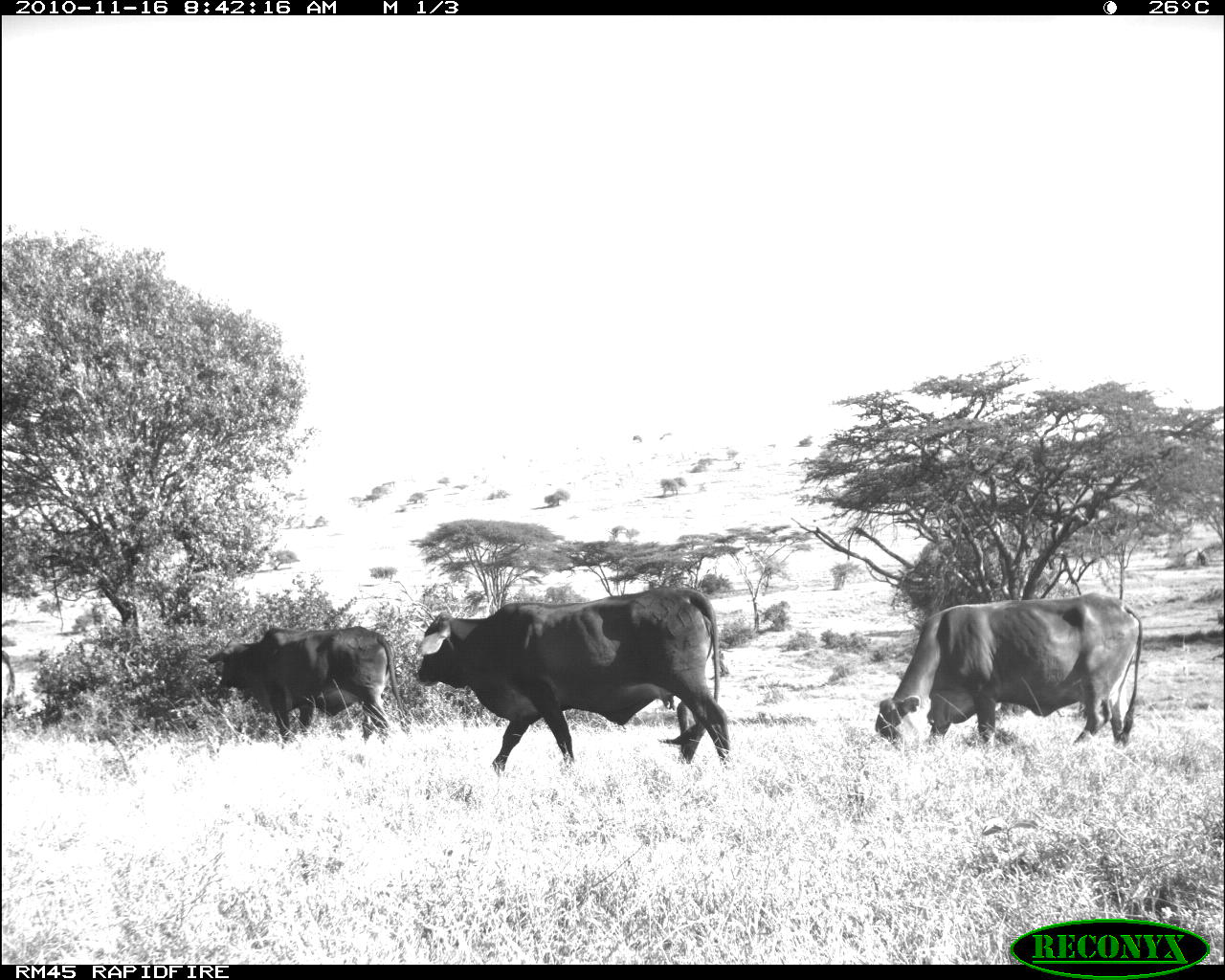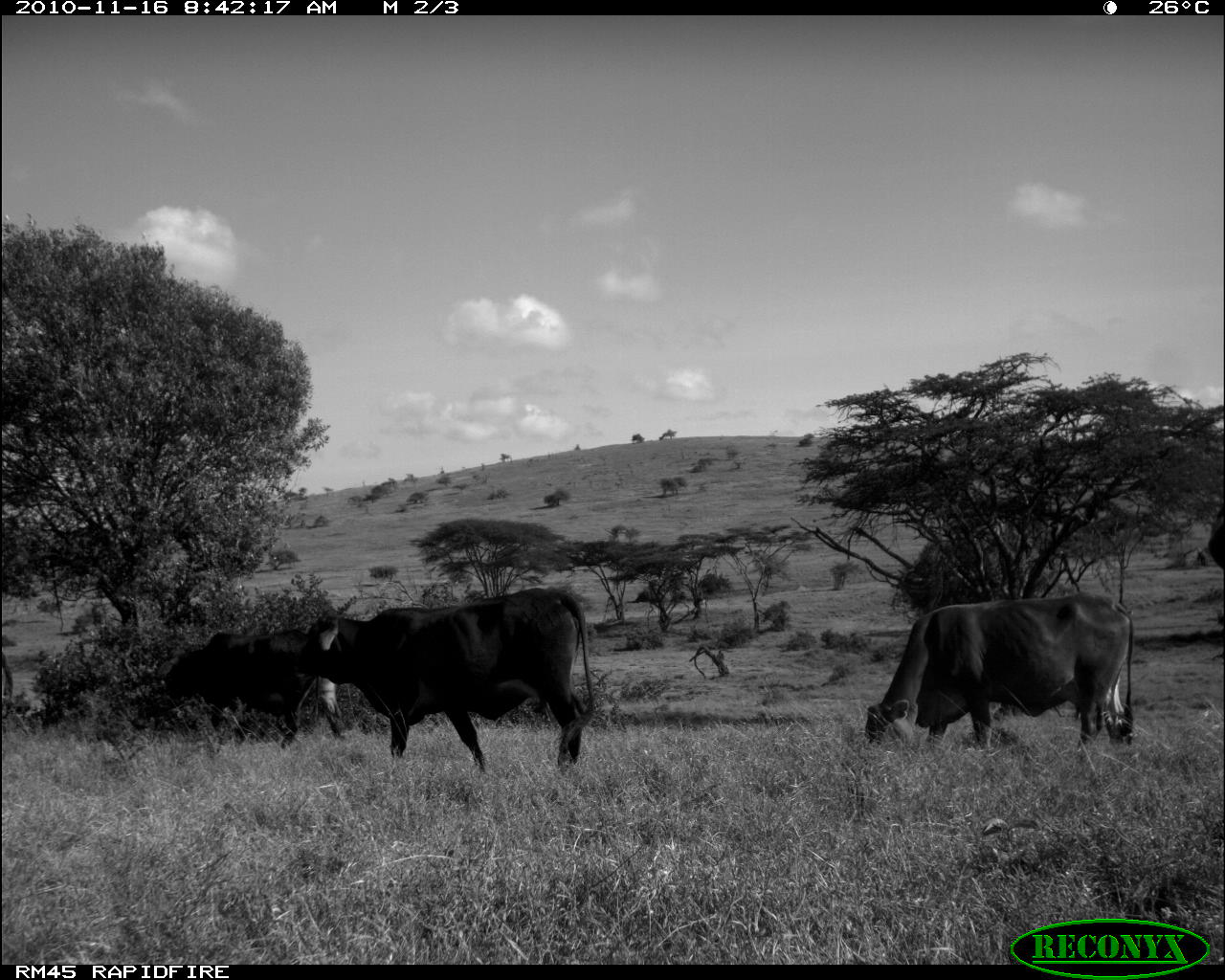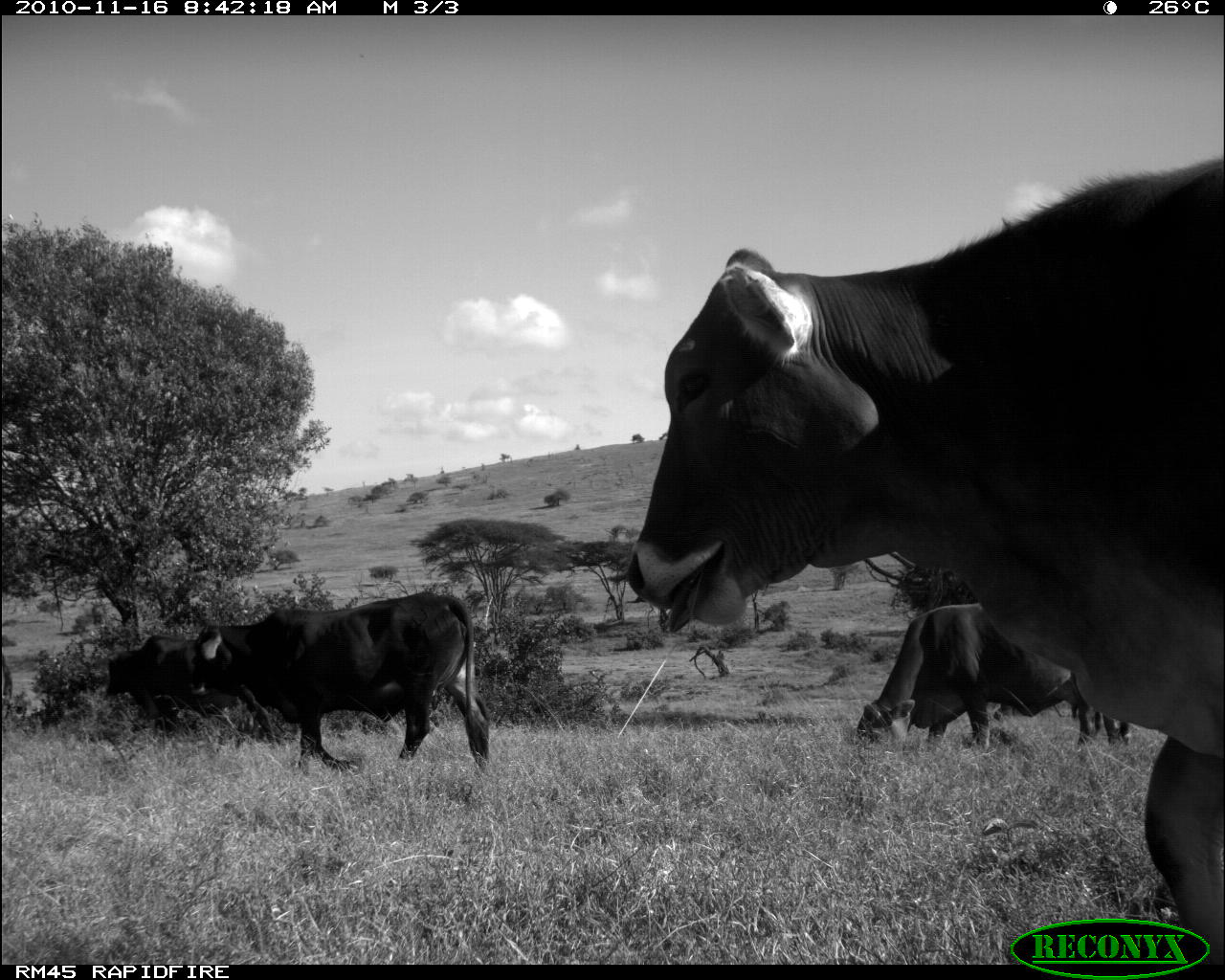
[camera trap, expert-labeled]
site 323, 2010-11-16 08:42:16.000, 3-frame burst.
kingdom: Animalia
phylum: Chordata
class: Mammalia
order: Artiodactyla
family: Bovidae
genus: Bos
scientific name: Bos taurus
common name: domestic cattle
Bos taurus (domestic cattle), count 3.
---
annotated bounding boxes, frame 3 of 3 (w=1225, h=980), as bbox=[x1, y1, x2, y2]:
bos taurus: bbox=[628, 154, 1225, 964]; bbox=[190, 592, 491, 773]; bbox=[854, 602, 1119, 754]; bbox=[107, 633, 278, 744]